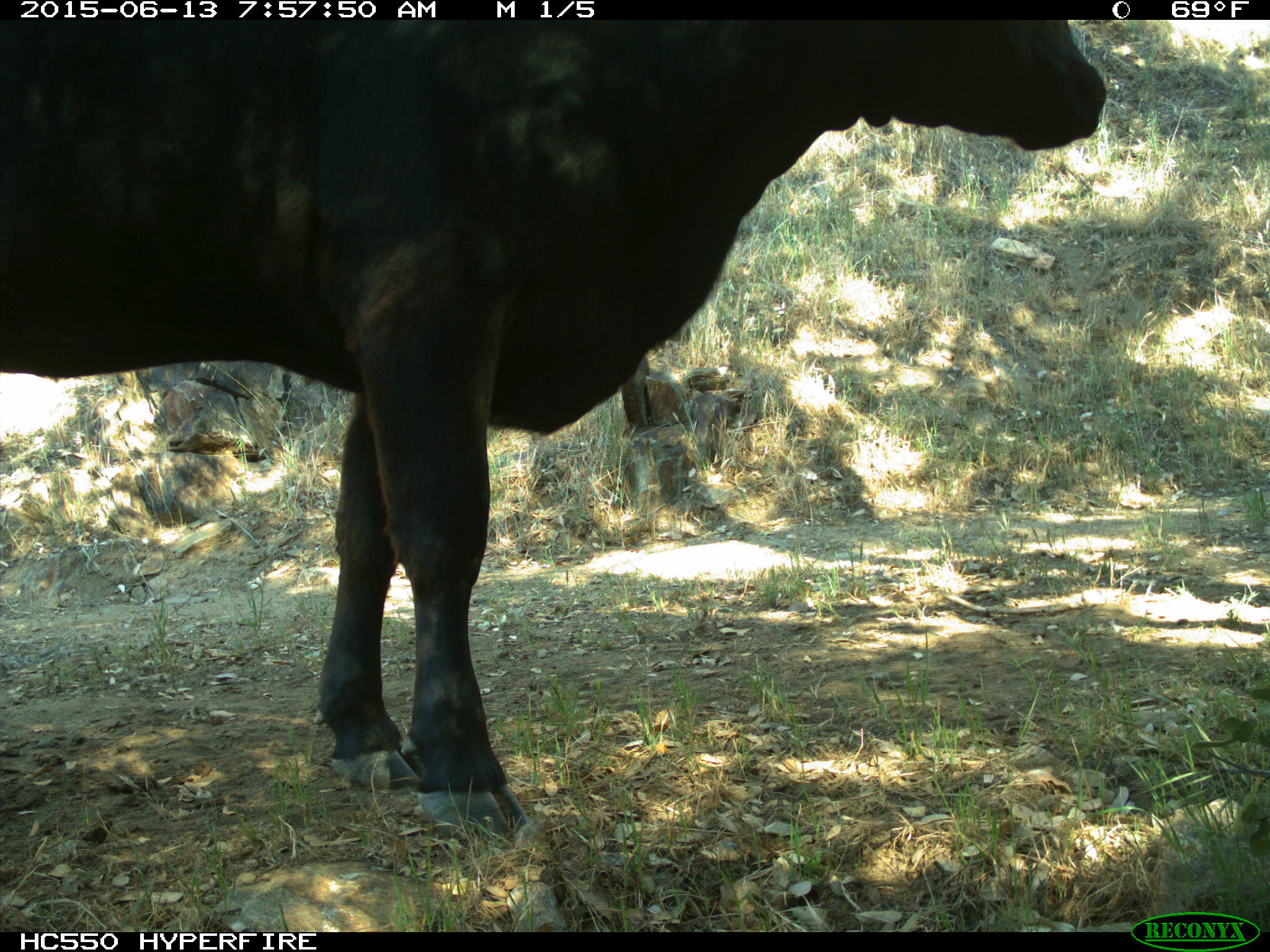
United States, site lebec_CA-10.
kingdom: Animalia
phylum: Chordata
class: Mammalia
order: Artiodactyla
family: Bovidae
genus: Bos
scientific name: Bos taurus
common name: domestic cow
Bos taurus (domestic cow).